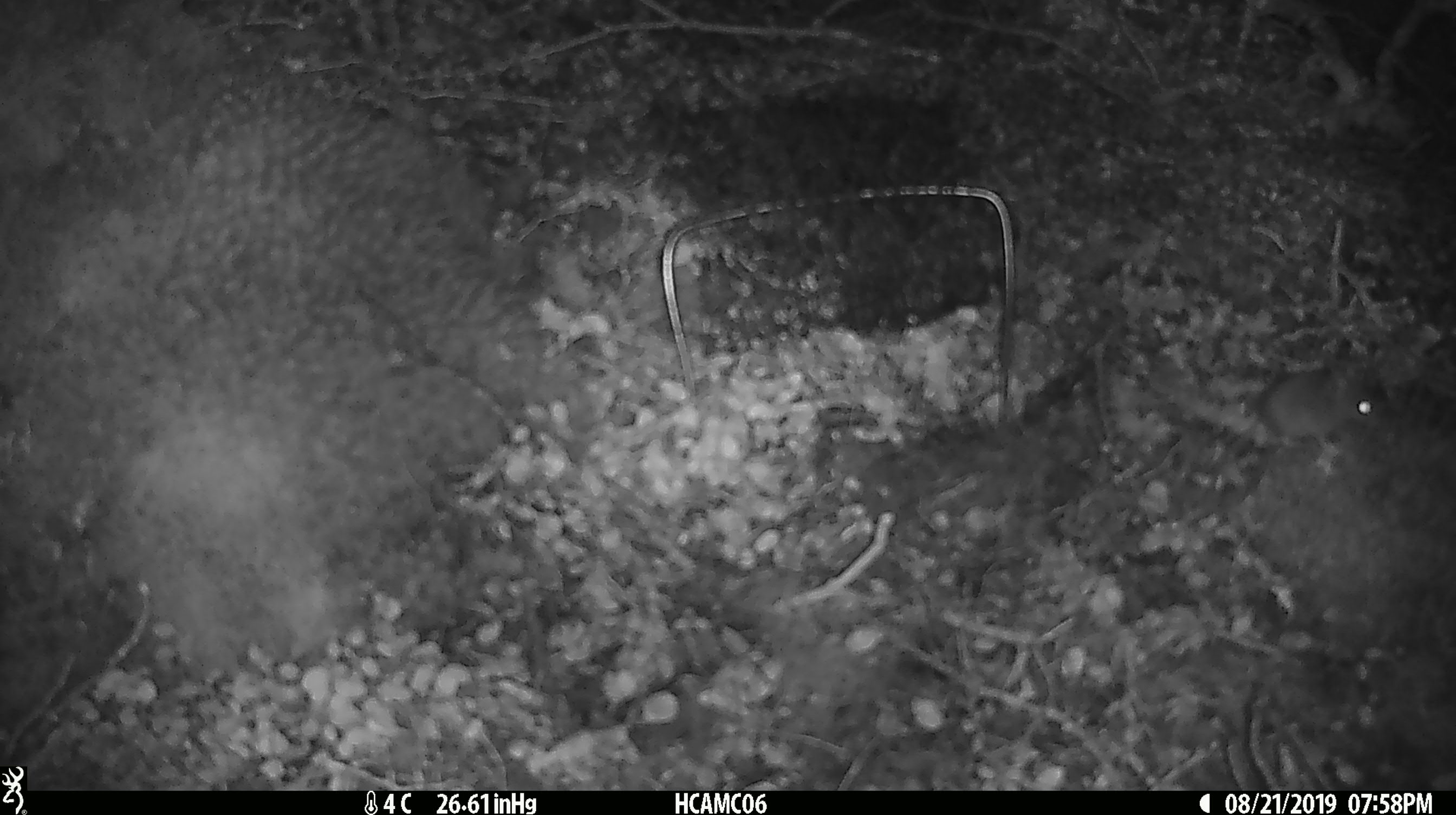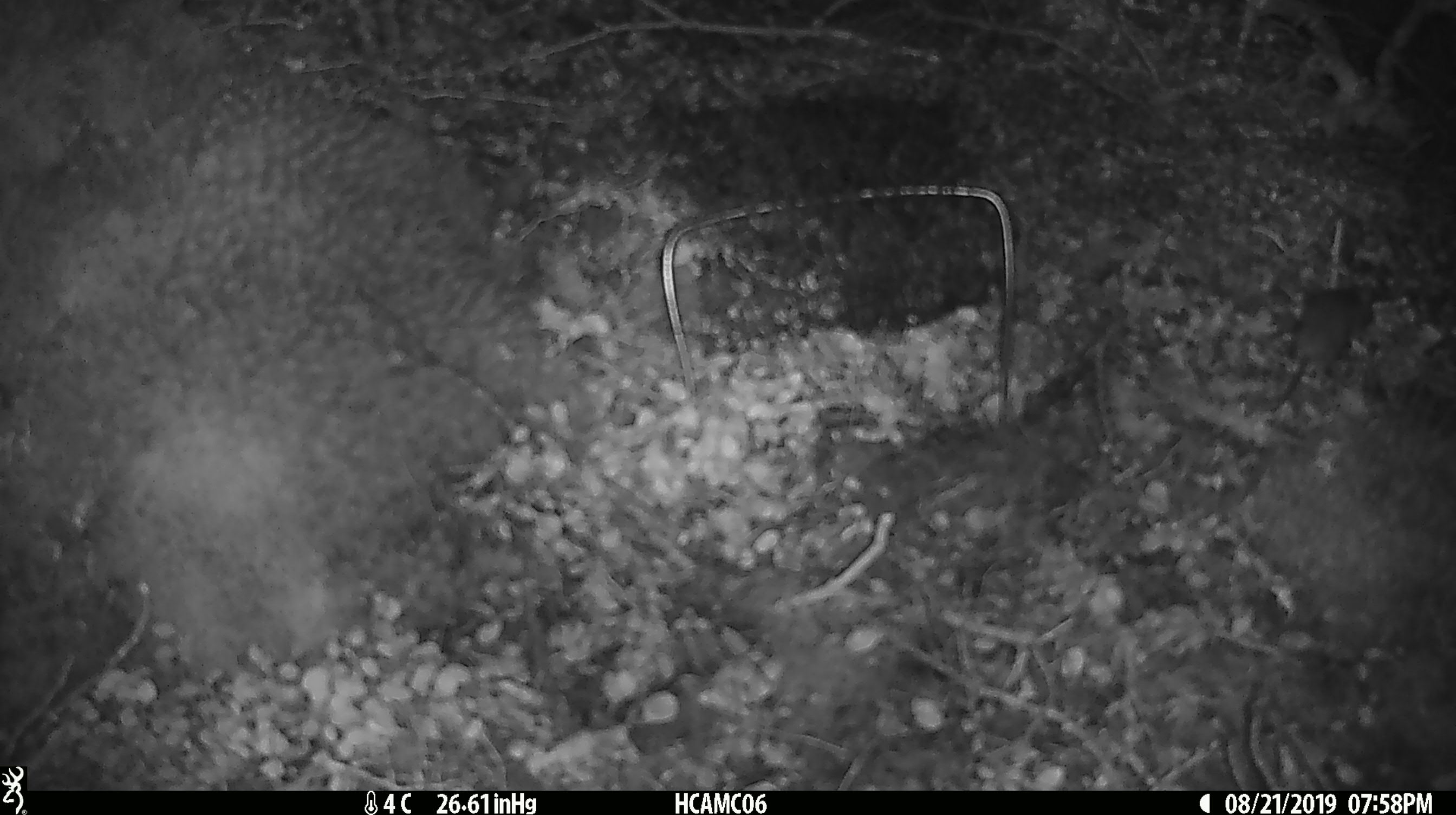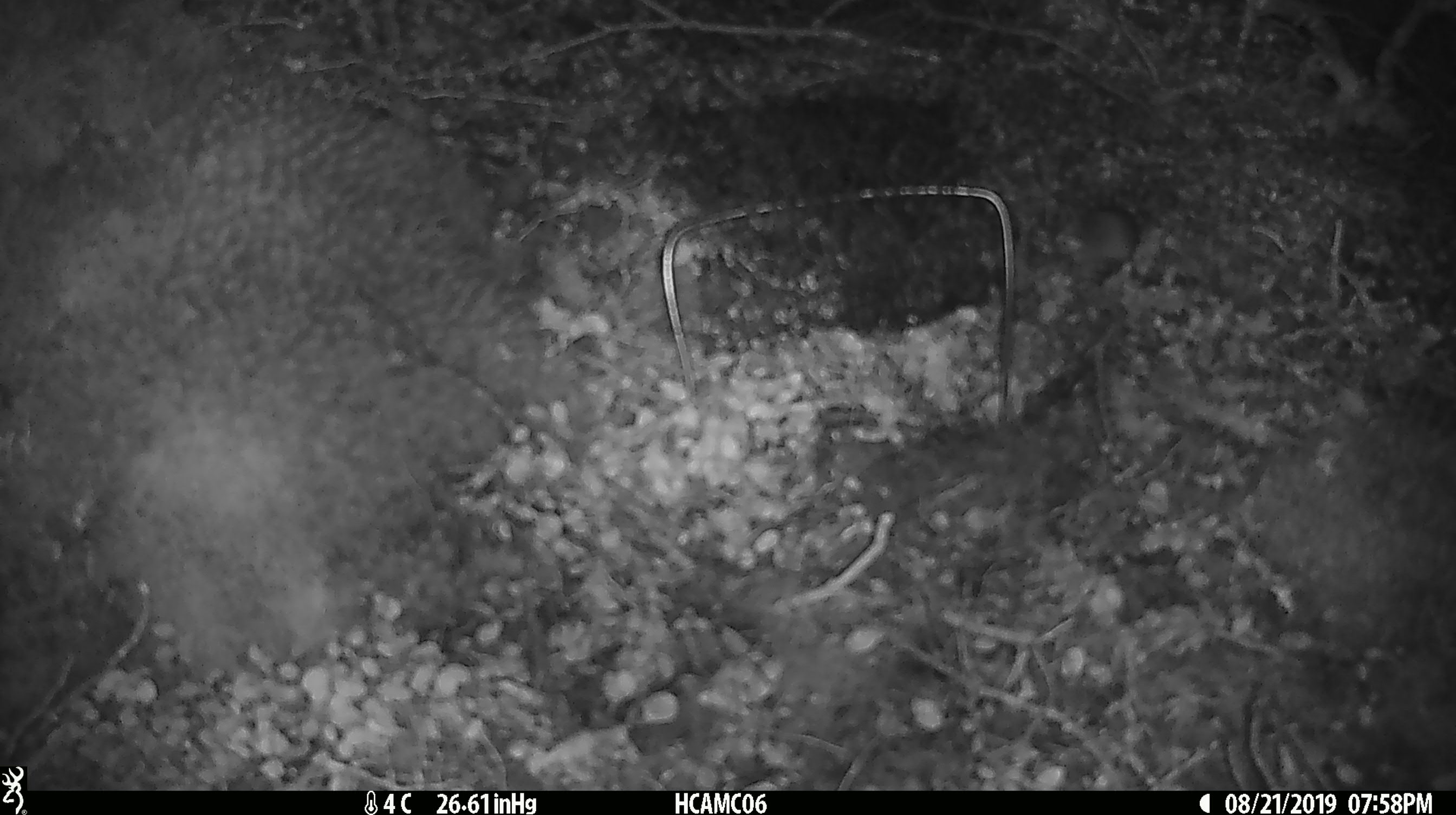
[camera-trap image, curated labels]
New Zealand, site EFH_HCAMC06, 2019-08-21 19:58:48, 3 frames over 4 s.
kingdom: Animalia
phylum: Chordata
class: Mammalia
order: Rodentia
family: Muridae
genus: Mus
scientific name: Mus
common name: mouse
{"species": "mouse (Mus)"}